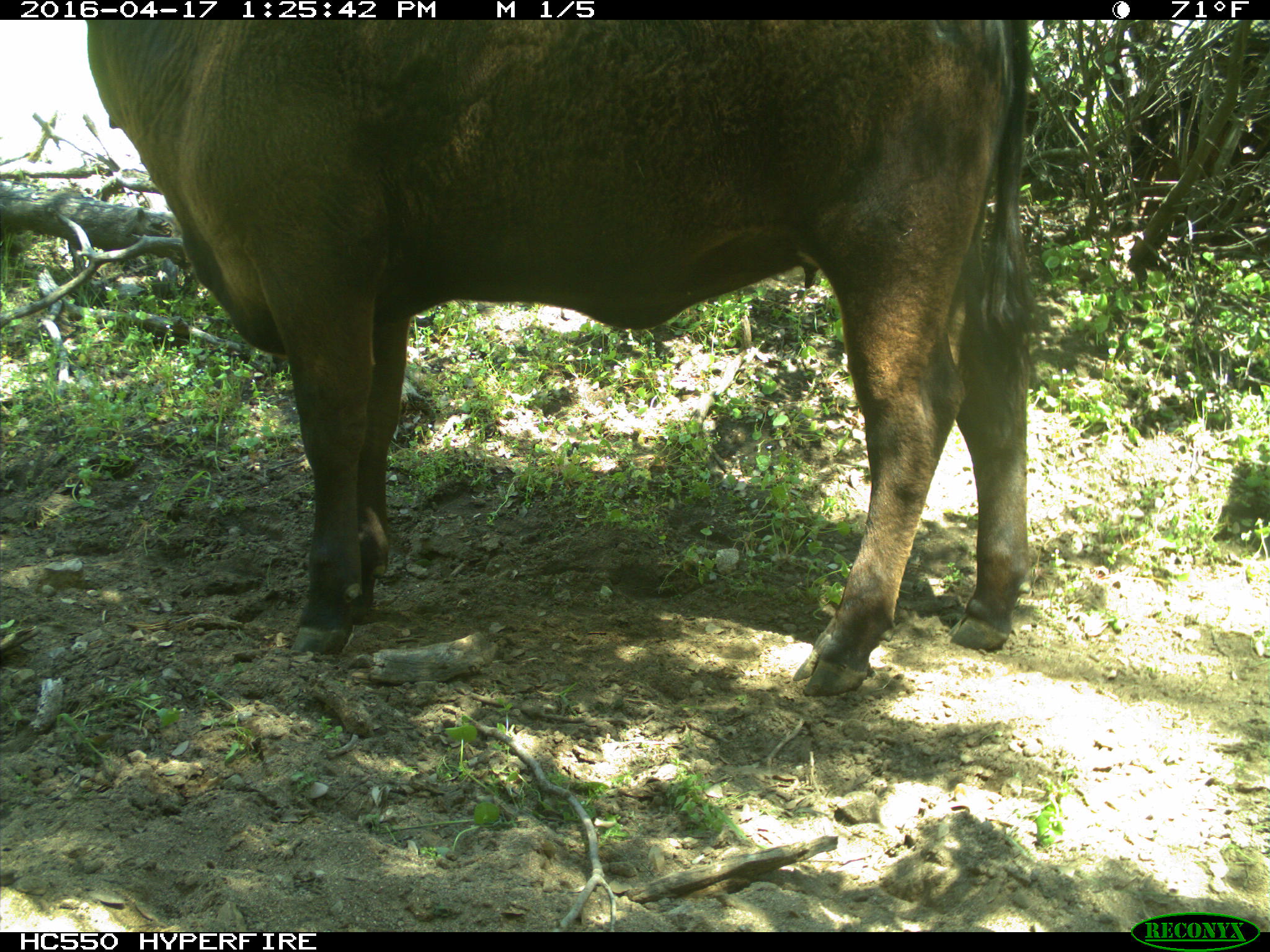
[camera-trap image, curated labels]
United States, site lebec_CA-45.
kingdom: Animalia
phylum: Chordata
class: Mammalia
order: Artiodactyla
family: Bovidae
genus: Bos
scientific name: Bos taurus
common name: domestic cow